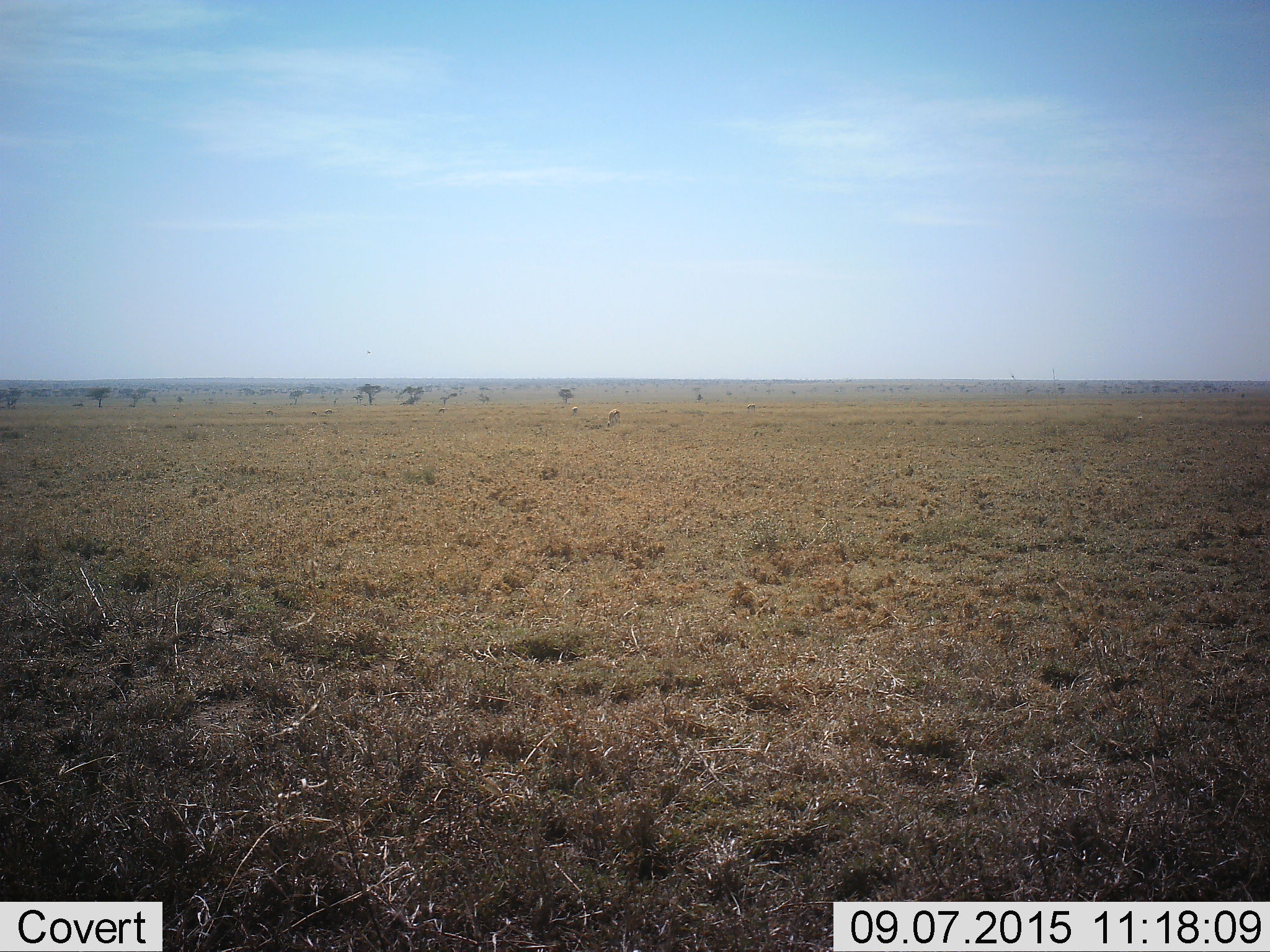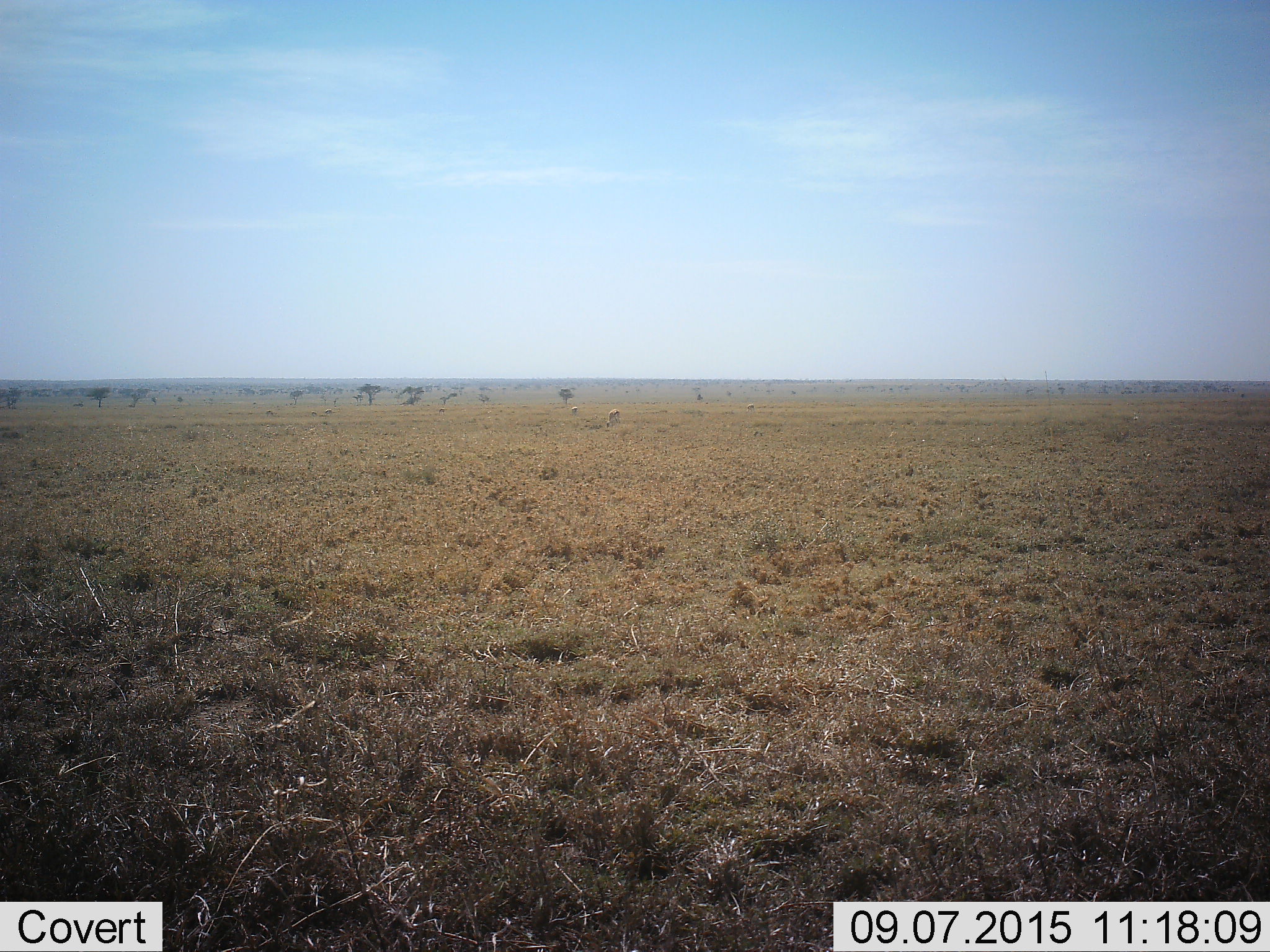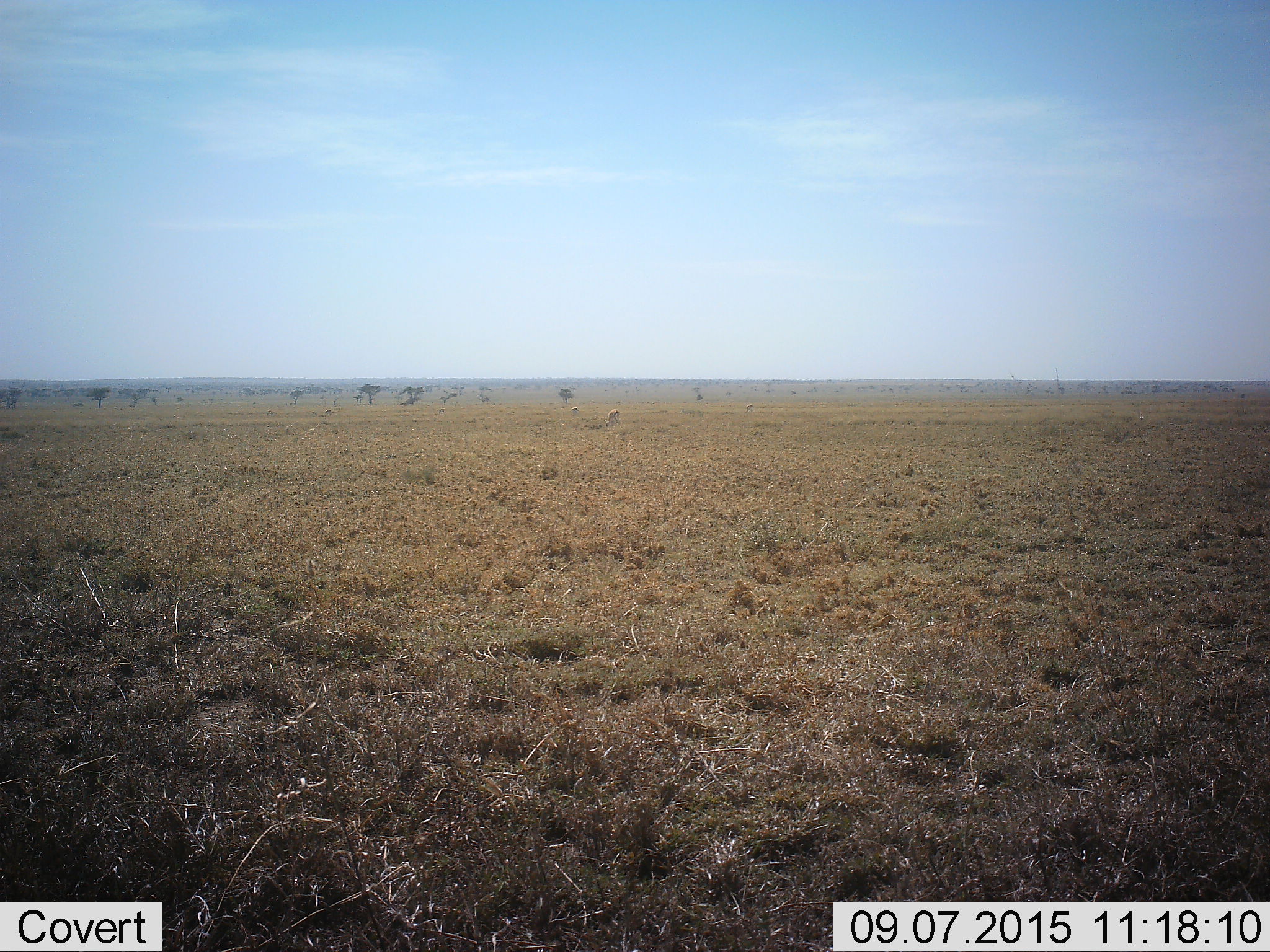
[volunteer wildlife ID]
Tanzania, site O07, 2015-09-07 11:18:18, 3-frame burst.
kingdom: Animalia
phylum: Chordata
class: Mammalia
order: Artiodactyla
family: Bovidae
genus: Eudorcas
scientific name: Eudorcas thomsonii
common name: thomson's gazelle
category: gazellethomsons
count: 7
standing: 20%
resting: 0%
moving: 0%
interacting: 0%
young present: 0%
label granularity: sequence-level